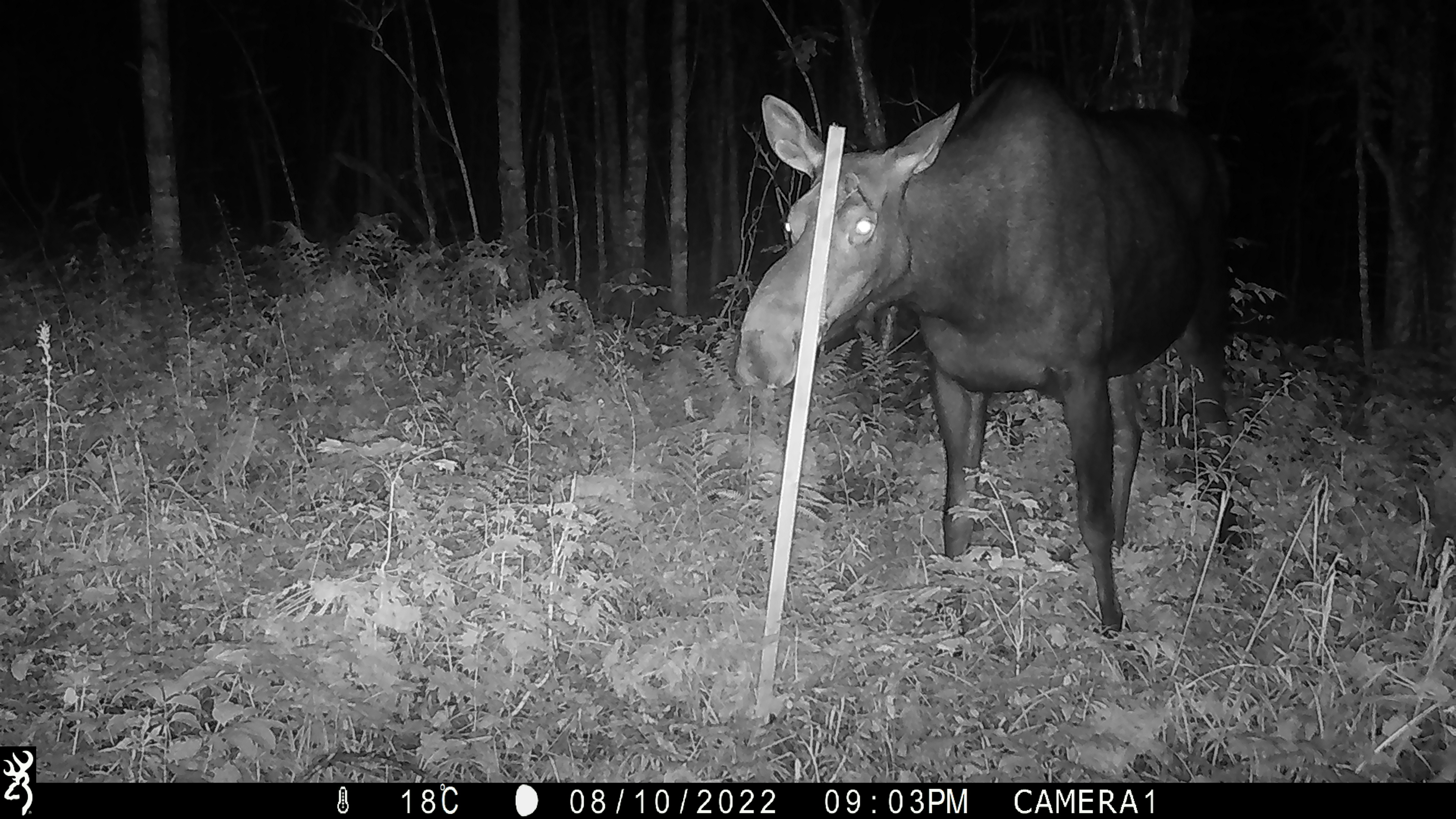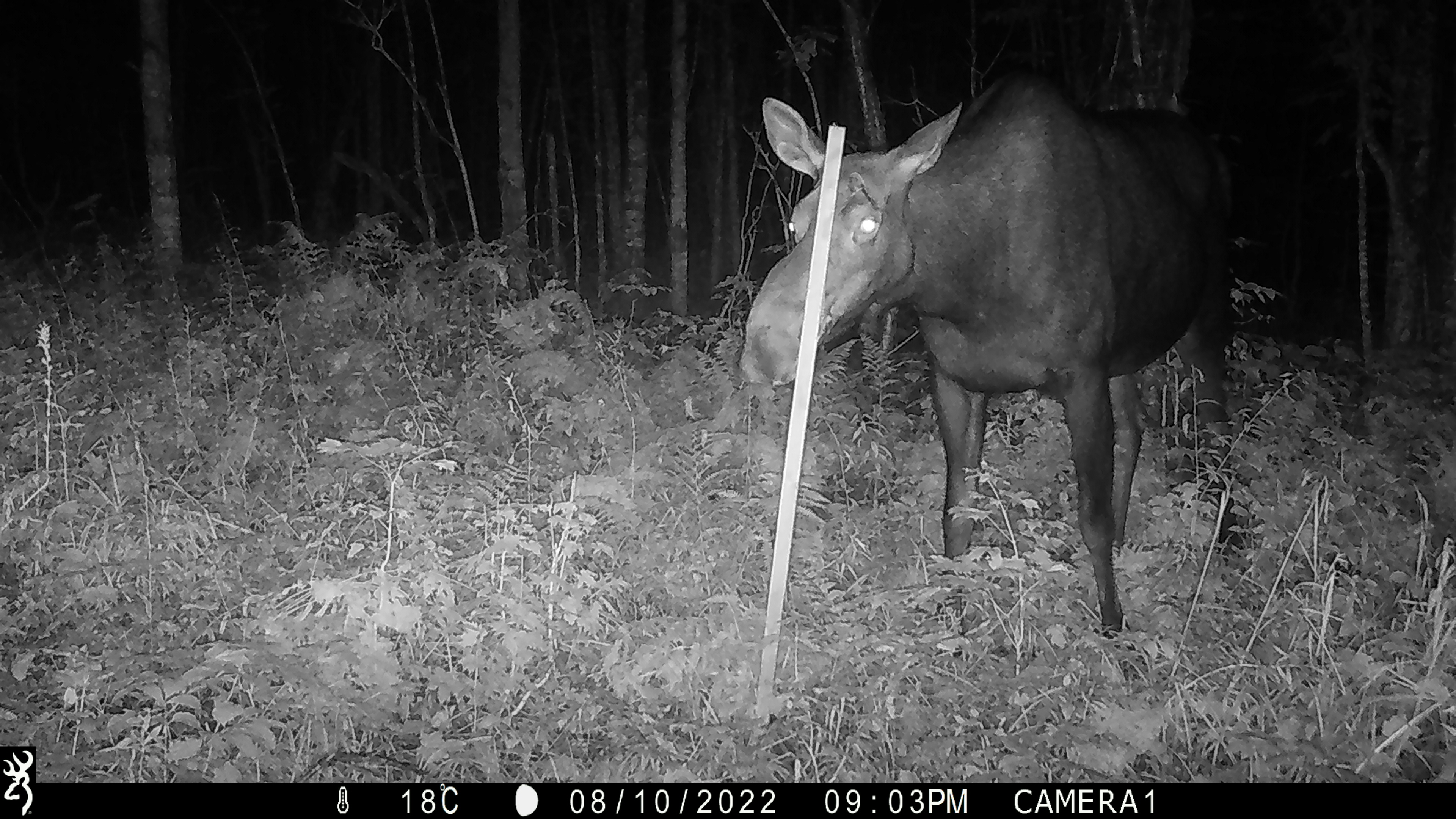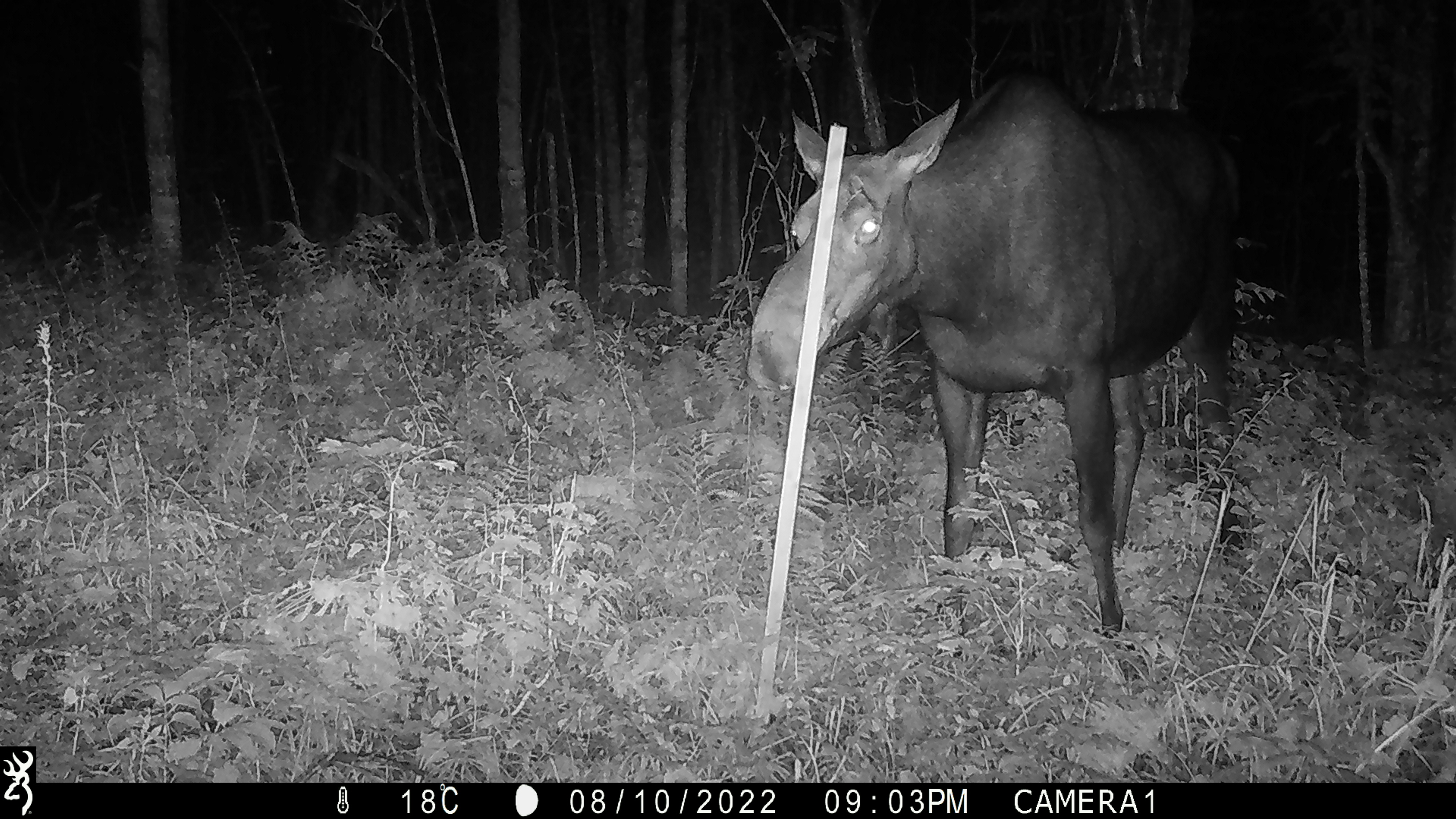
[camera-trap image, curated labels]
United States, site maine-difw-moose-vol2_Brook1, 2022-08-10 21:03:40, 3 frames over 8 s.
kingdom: Animalia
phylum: Chordata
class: Mammalia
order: Artiodactyla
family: Cervidae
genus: Alces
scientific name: Alces alces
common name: moose